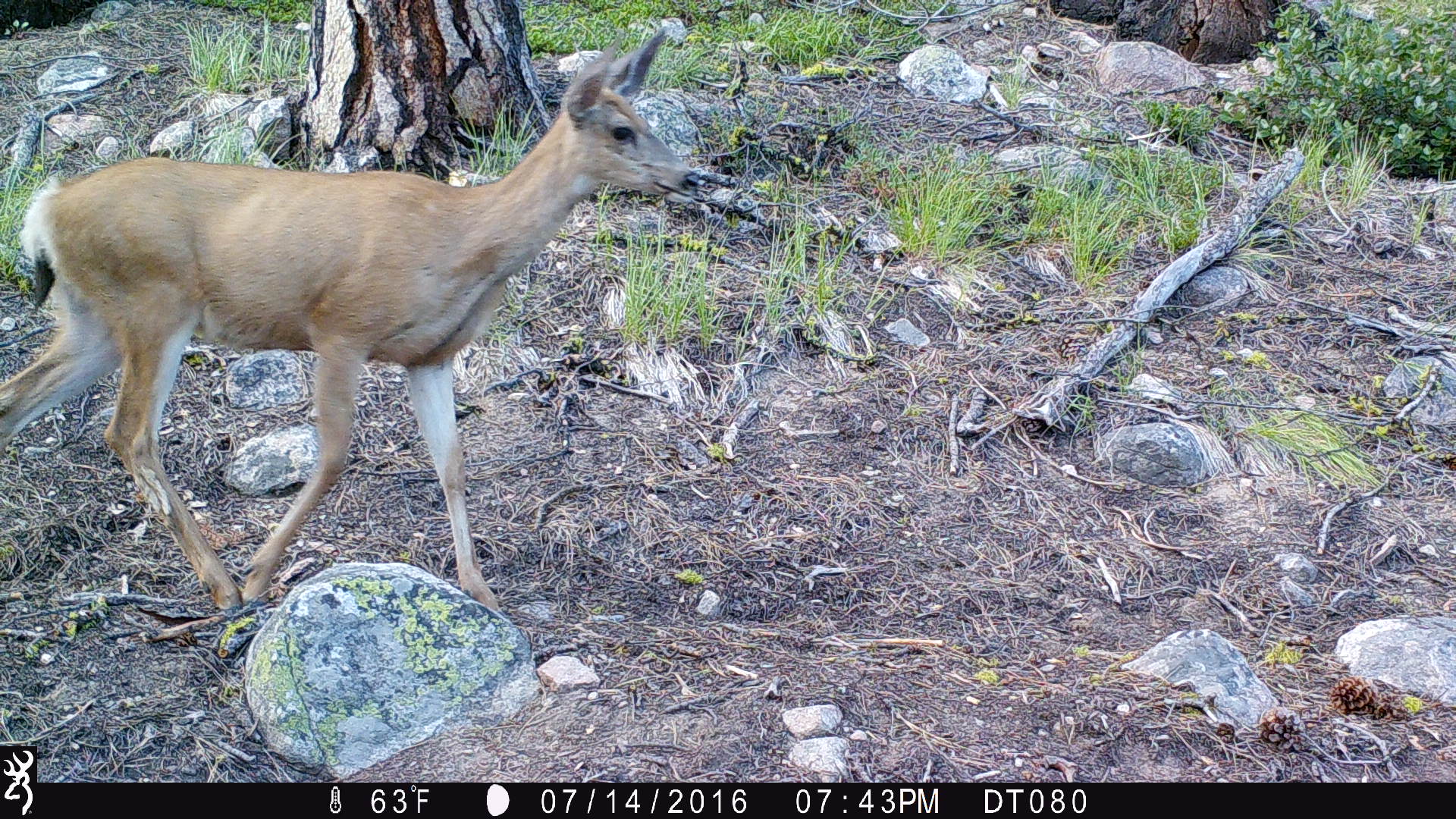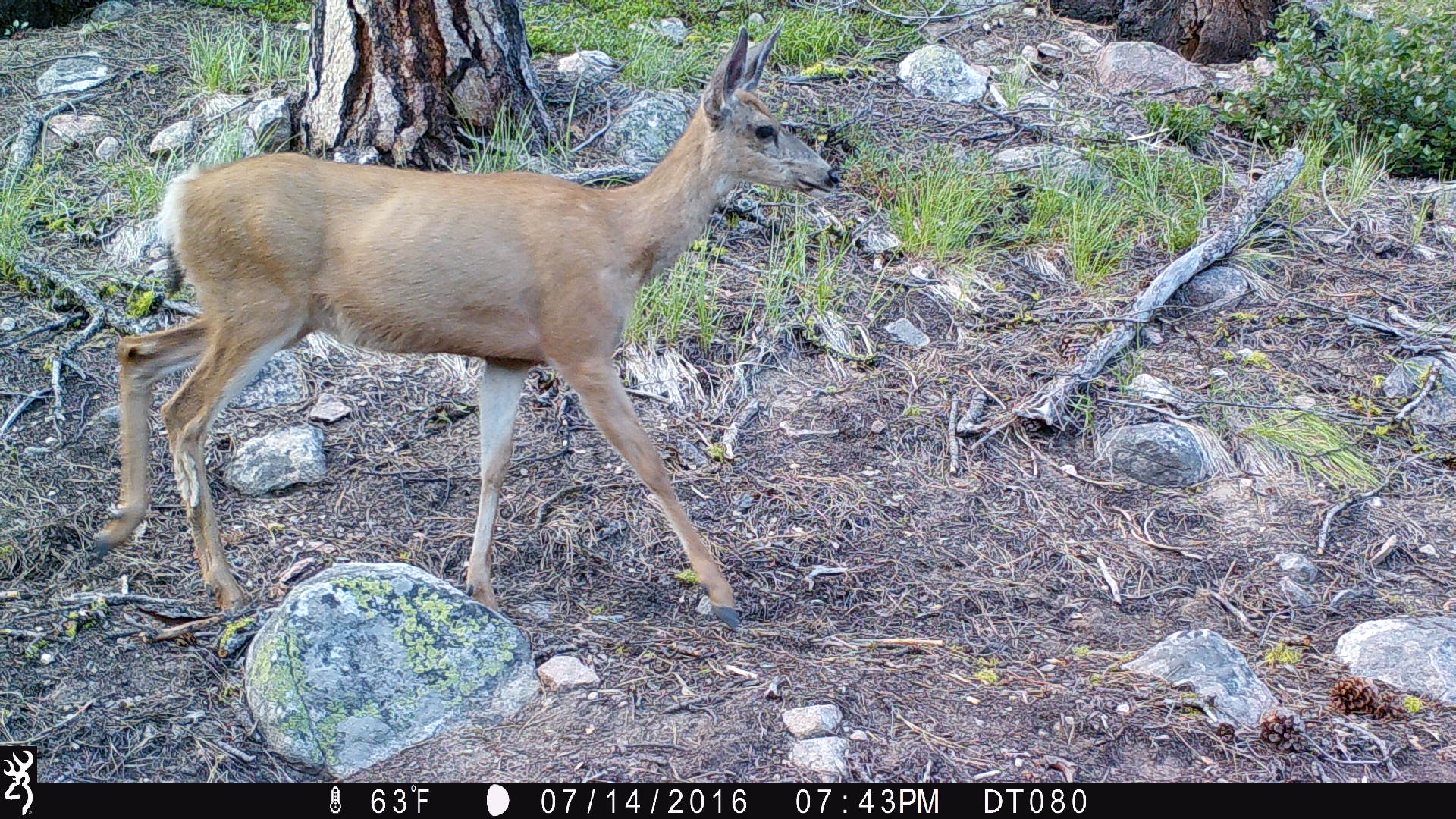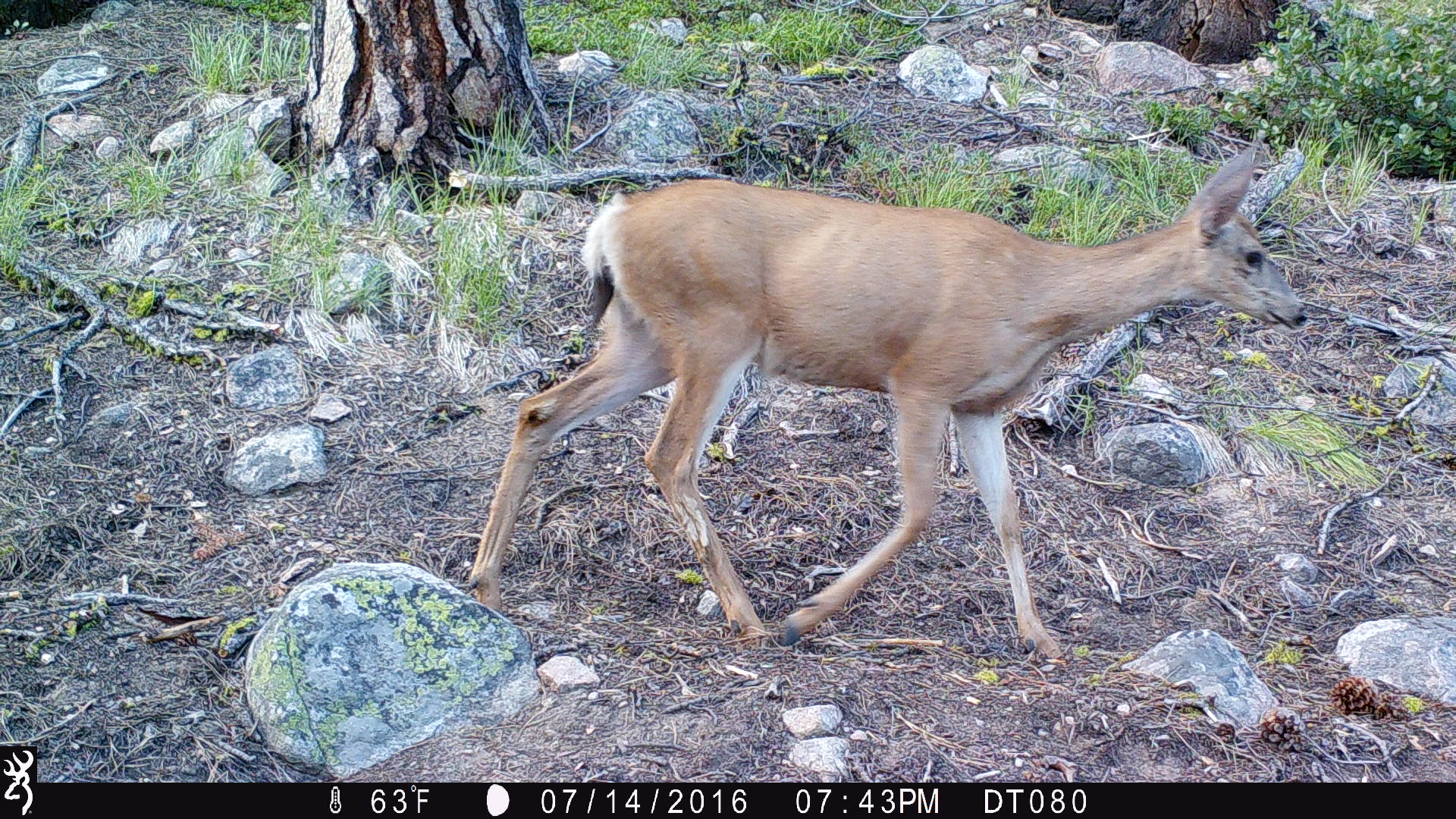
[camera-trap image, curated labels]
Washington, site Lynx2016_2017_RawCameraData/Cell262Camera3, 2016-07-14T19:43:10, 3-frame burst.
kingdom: Animalia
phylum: Chordata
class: Mammalia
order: Artiodactyla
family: Cervidae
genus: Odocoileus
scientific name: Odocoileus hemionus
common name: mule deer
Odocoileus hemionus (mule deer). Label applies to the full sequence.